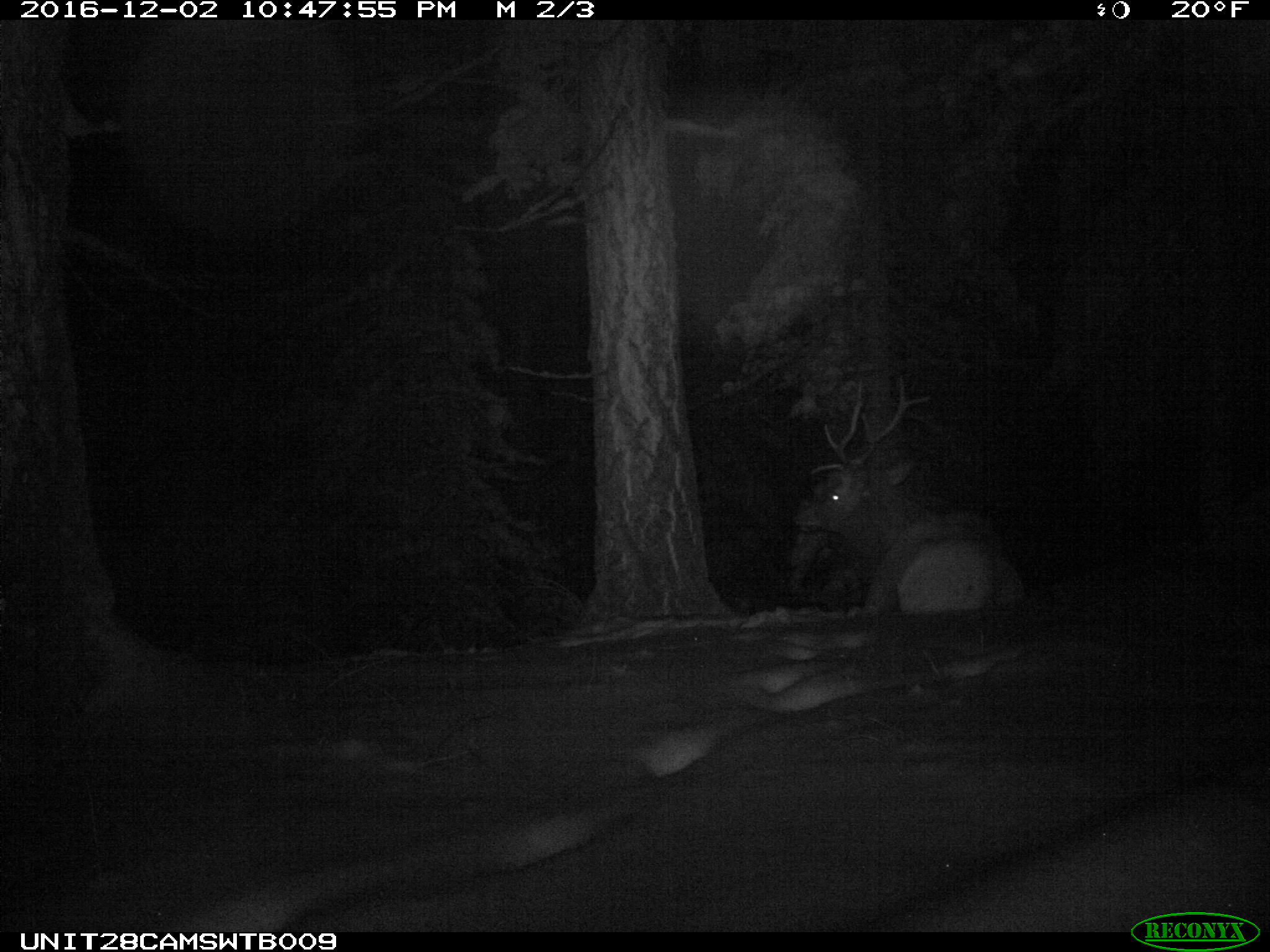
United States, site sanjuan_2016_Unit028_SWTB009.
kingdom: Animalia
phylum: Chordata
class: Mammalia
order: Artiodactyla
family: Cervidae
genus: Cervus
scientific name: Cervus elaphus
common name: red deer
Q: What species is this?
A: Cervus elaphus (red deer).